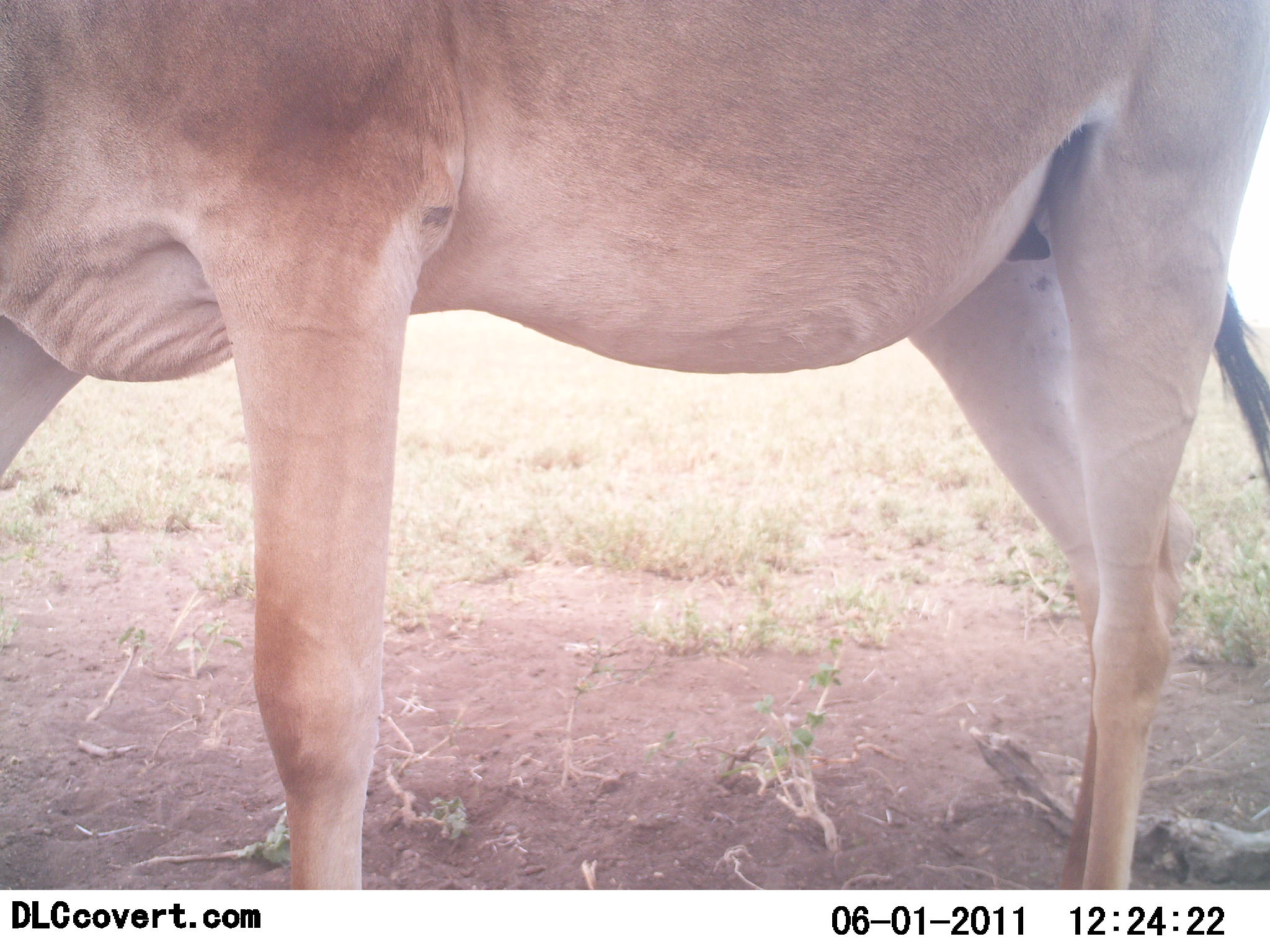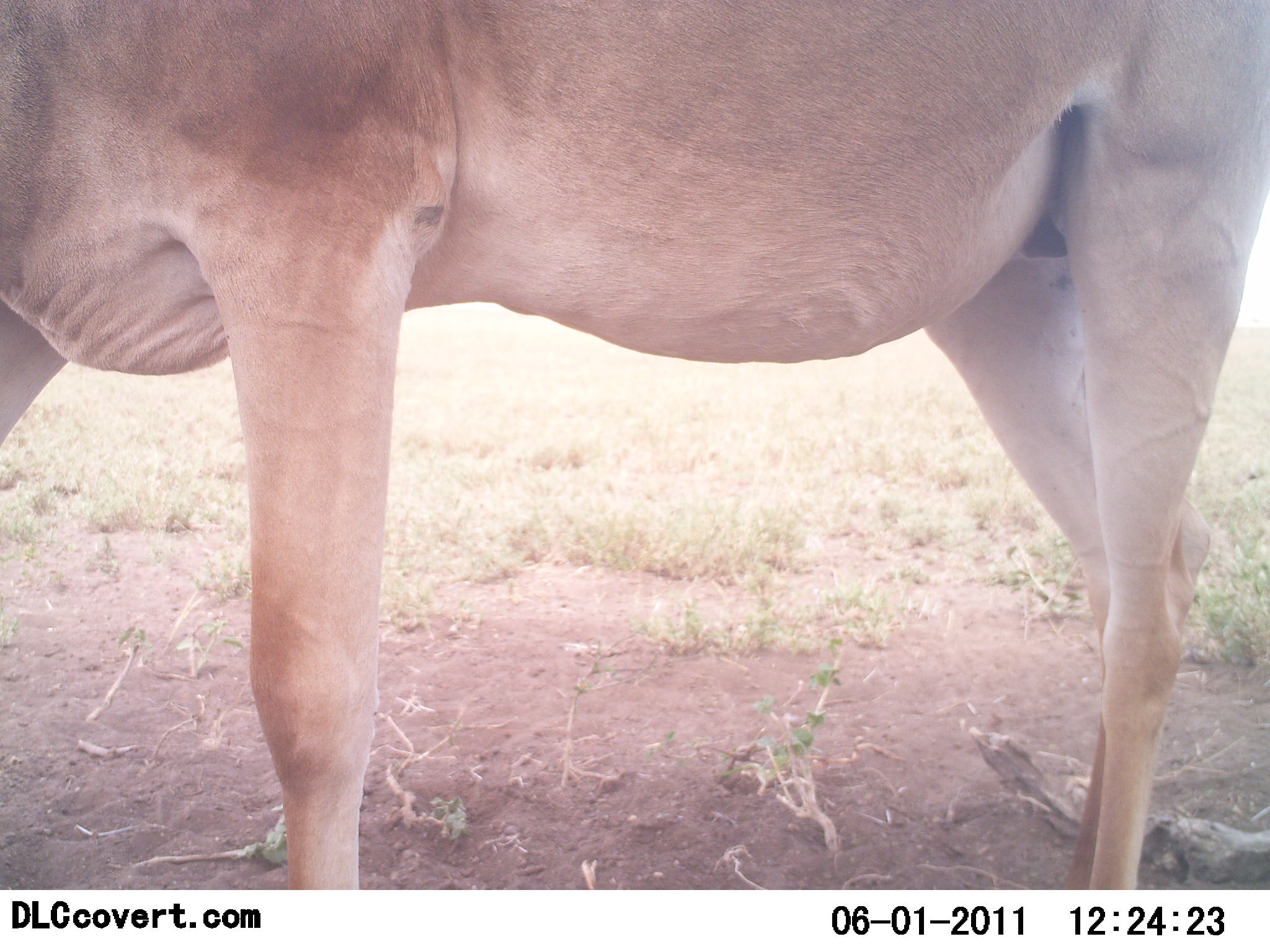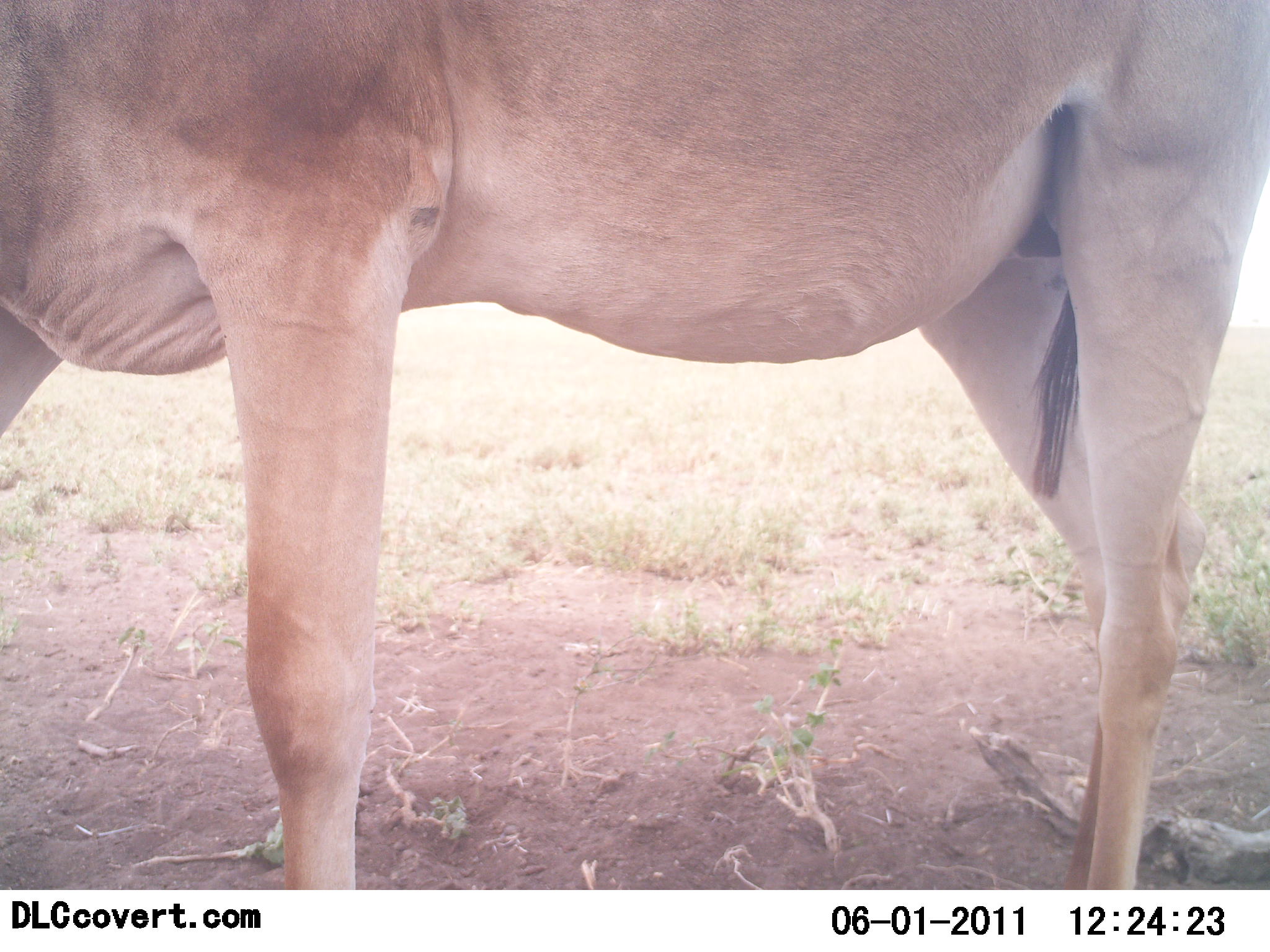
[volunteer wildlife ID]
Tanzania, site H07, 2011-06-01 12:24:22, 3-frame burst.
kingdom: Animalia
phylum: Chordata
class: Mammalia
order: Artiodactyla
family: Bovidae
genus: Alcelaphus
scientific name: Alcelaphus buselaphus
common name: hartebeest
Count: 1.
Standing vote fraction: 100%.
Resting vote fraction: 0%.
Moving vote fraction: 0%.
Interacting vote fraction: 0%.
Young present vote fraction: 0%.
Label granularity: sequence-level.